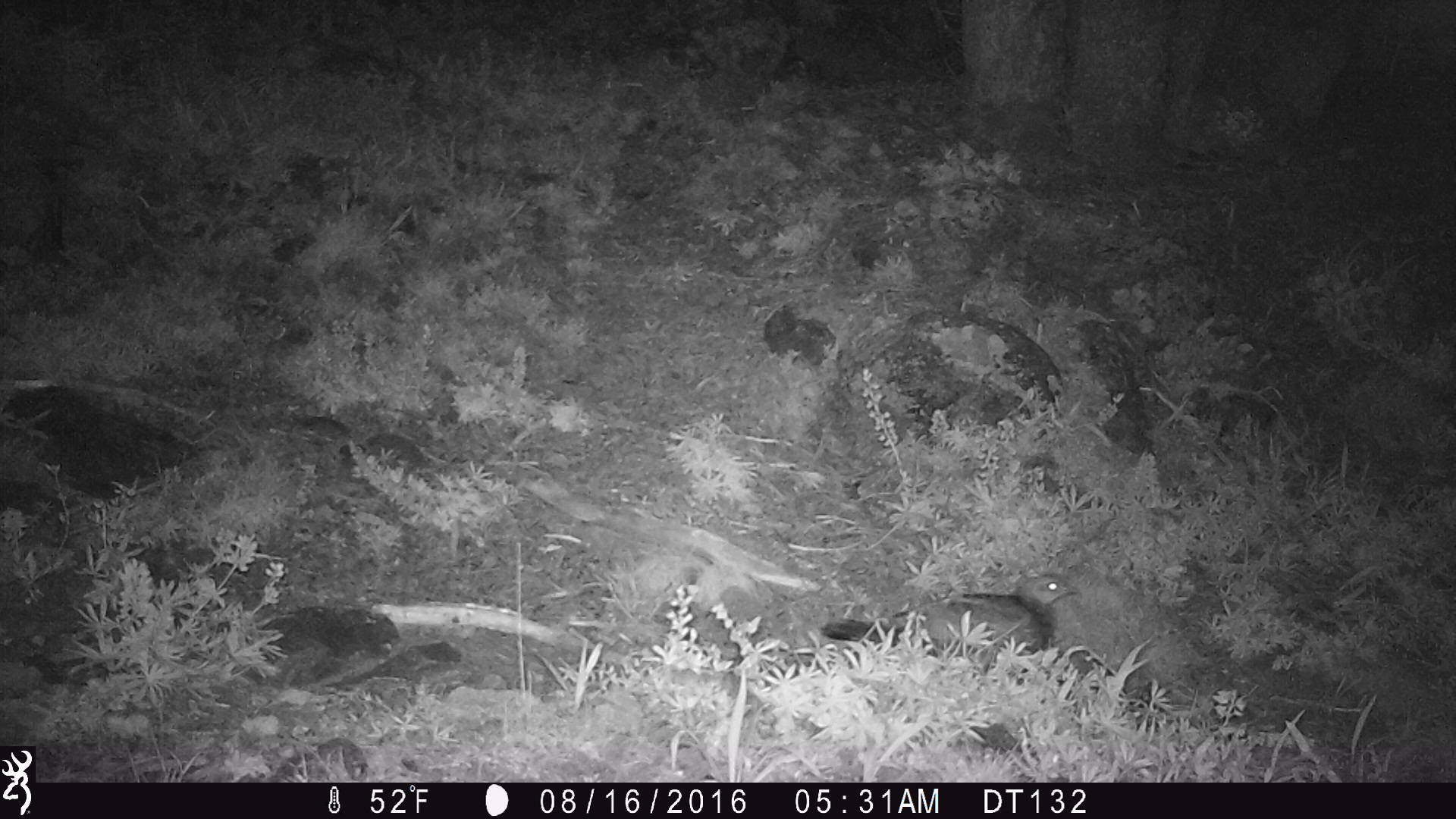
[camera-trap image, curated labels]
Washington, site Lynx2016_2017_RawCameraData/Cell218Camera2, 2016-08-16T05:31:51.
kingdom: Animalia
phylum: Chordata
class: Aves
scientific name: Aves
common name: birds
Aves (birds). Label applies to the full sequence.